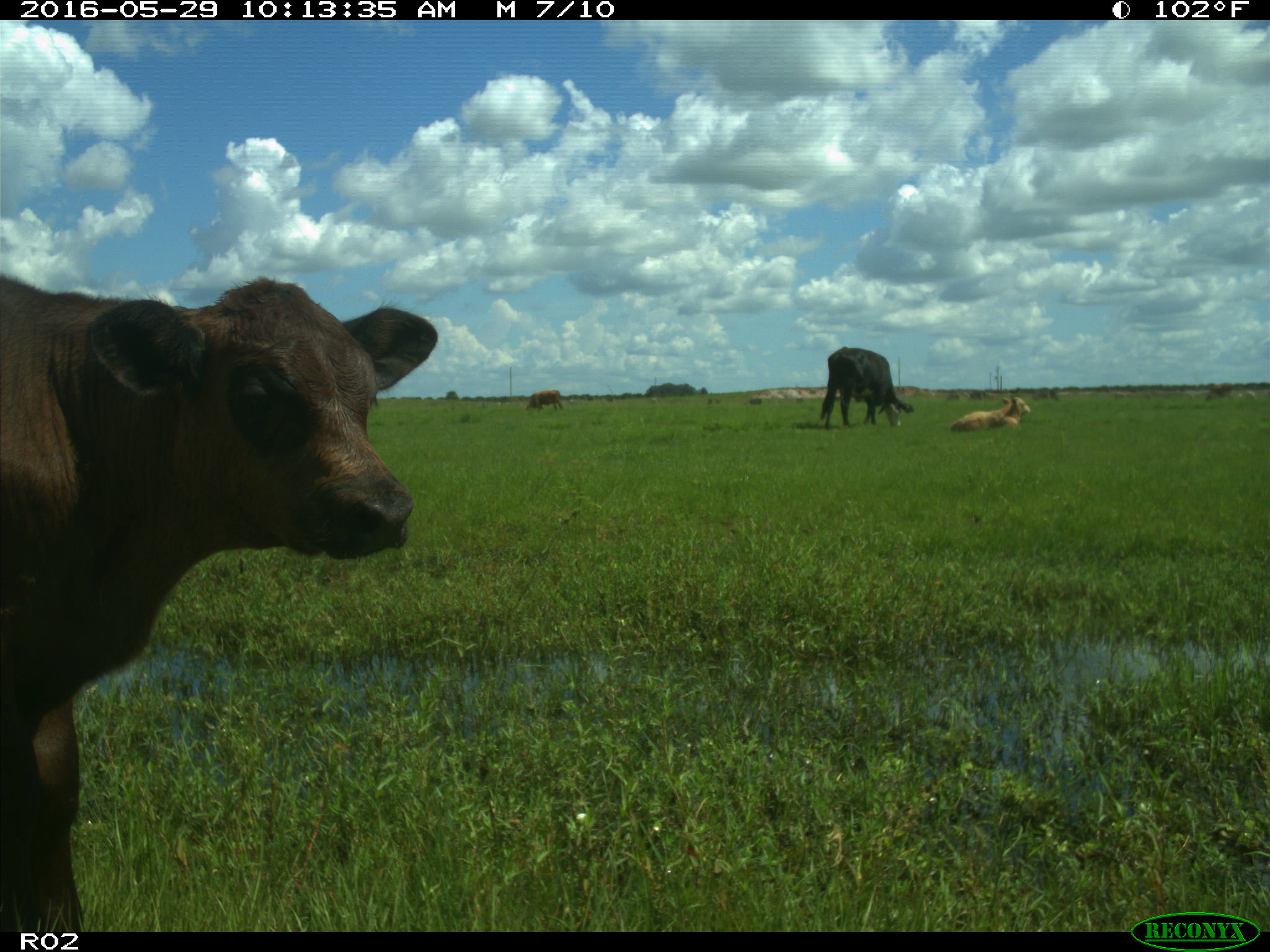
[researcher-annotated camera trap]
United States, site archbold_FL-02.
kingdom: Animalia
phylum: Chordata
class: Mammalia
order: Artiodactyla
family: Bovidae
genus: Bos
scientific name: Bos taurus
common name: domestic cow